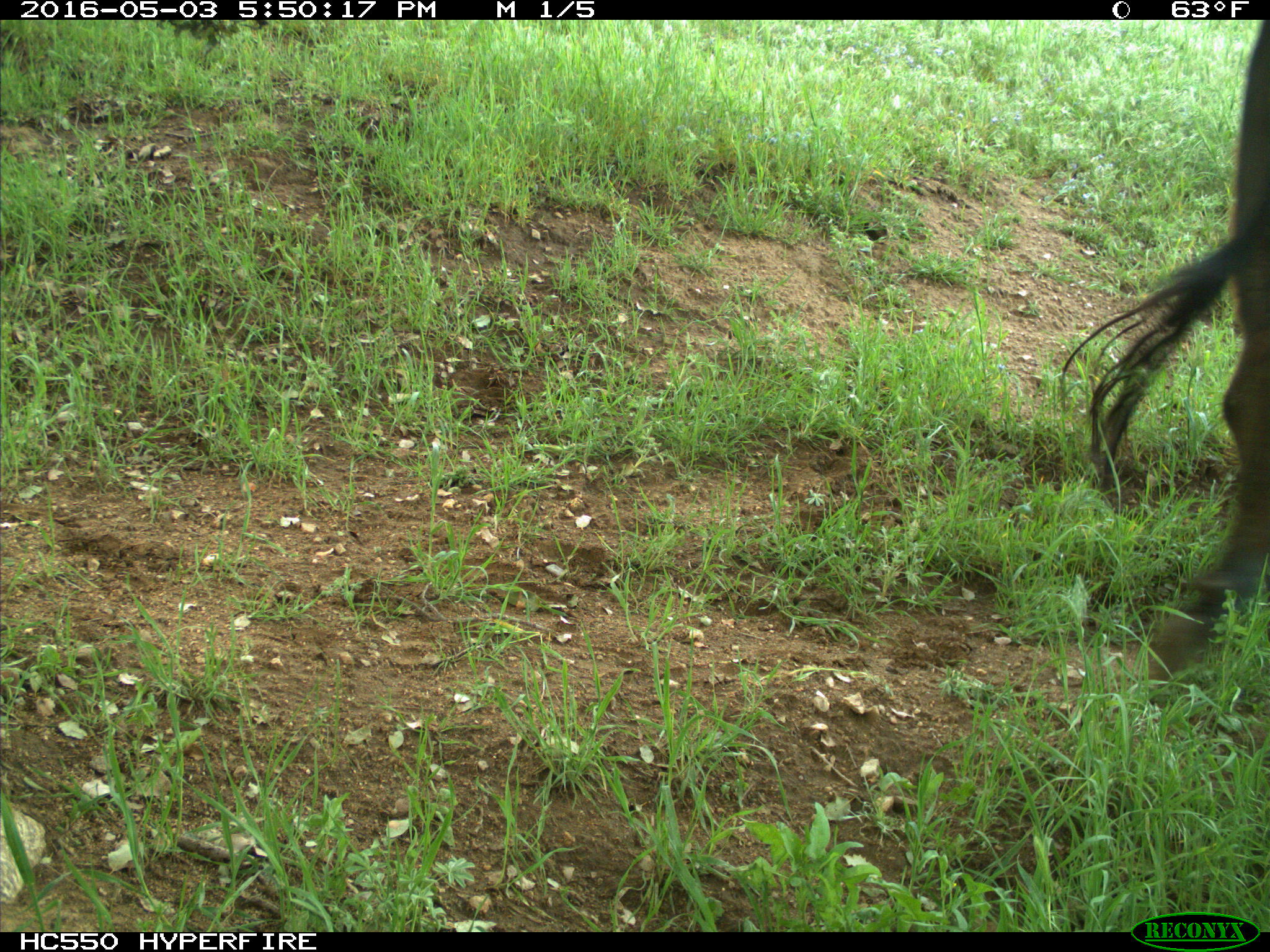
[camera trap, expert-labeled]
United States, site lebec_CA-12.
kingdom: Animalia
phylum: Chordata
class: Mammalia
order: Artiodactyla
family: Bovidae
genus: Bos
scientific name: Bos taurus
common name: domestic cow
Bos taurus (domestic cow).